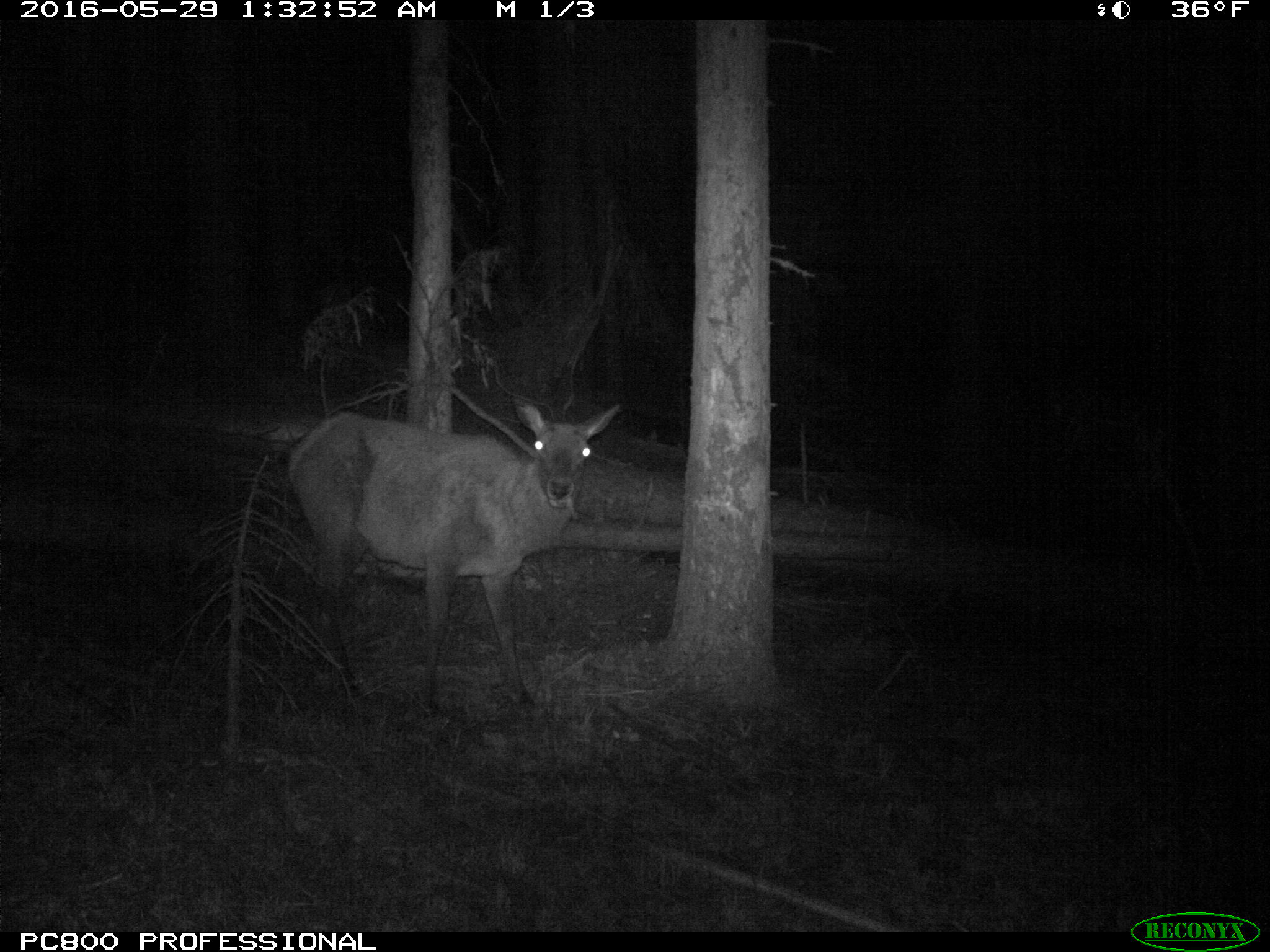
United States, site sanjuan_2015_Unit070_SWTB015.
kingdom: Animalia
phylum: Chordata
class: Mammalia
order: Artiodactyla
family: Cervidae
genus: Cervus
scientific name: Cervus elaphus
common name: red deer